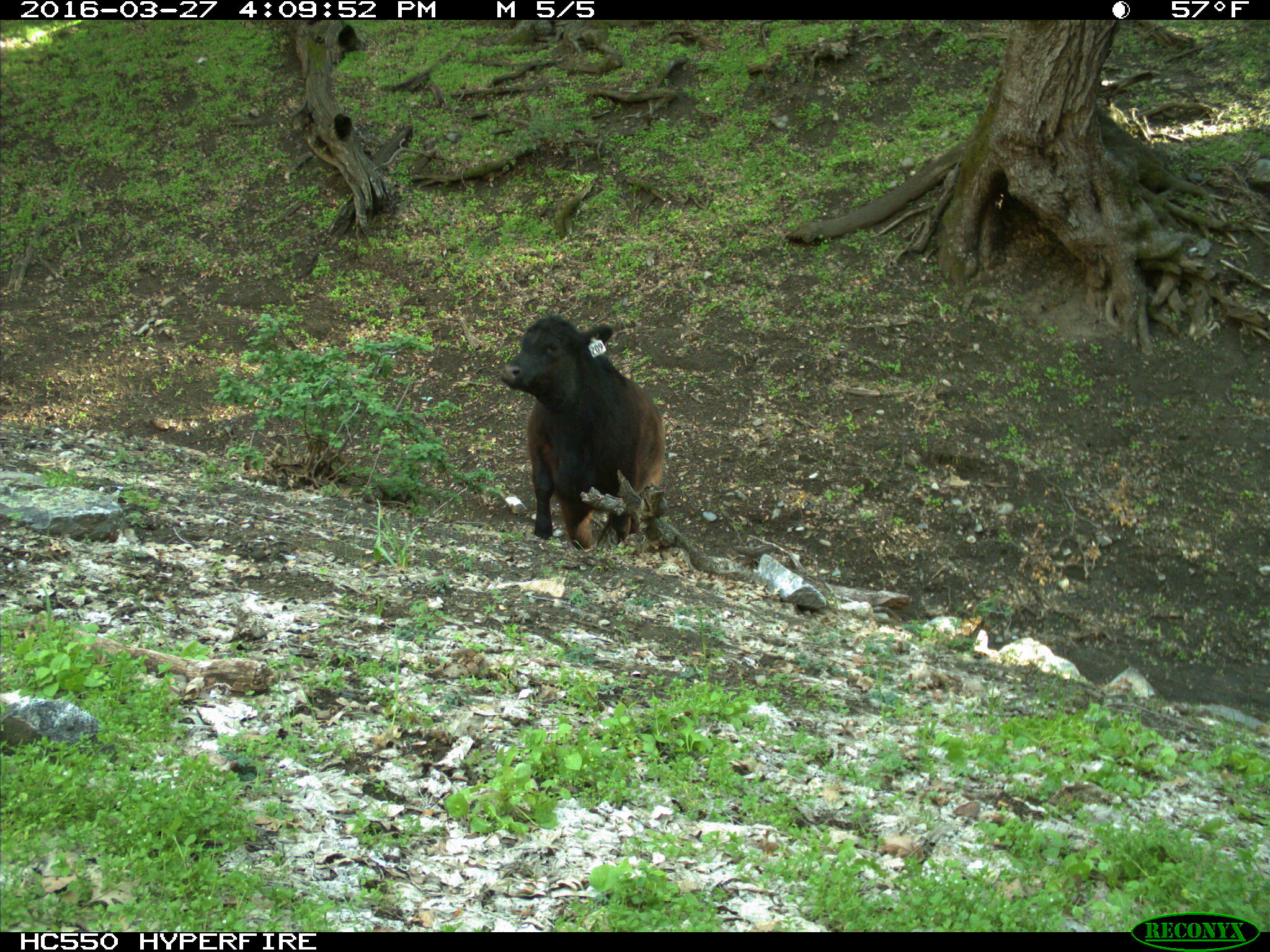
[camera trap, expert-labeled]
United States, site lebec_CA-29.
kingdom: Animalia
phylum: Chordata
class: Mammalia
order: Artiodactyla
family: Bovidae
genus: Bos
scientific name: Bos taurus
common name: domestic cow